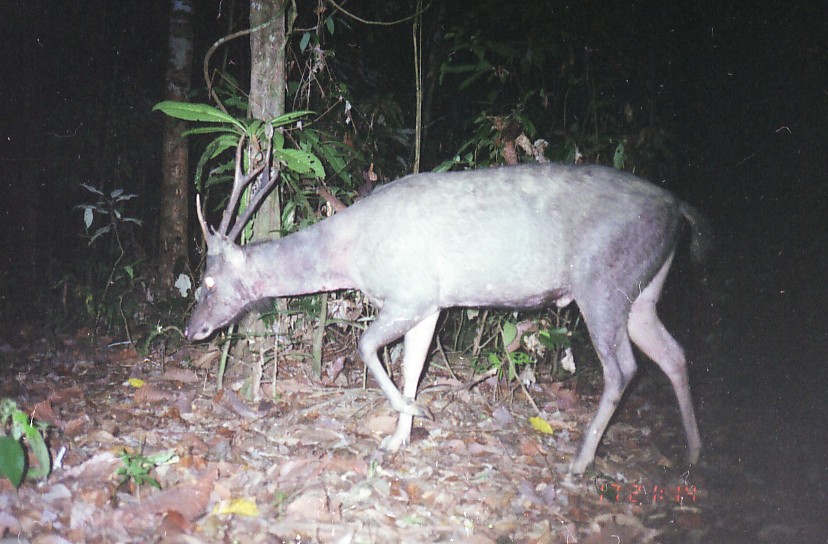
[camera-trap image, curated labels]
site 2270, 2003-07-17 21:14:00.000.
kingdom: Animalia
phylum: Chordata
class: Mammalia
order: Artiodactyla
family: Cervidae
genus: Rusa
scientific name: Rusa unicolor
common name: sambar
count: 1